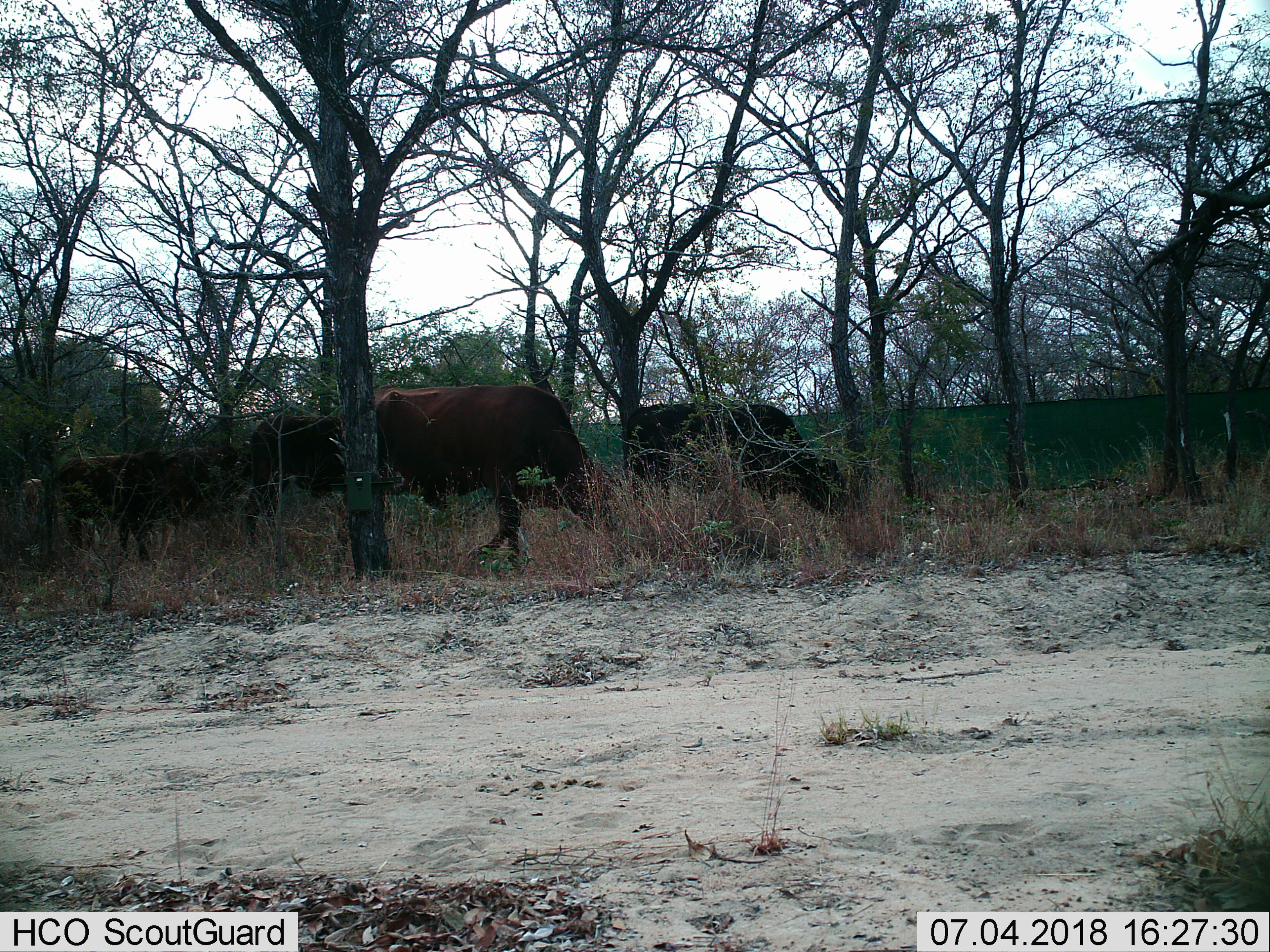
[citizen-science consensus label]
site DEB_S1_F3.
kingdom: Animalia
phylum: Chordata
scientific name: Vertebrata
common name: domestic animal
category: domesticanimal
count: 6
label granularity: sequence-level